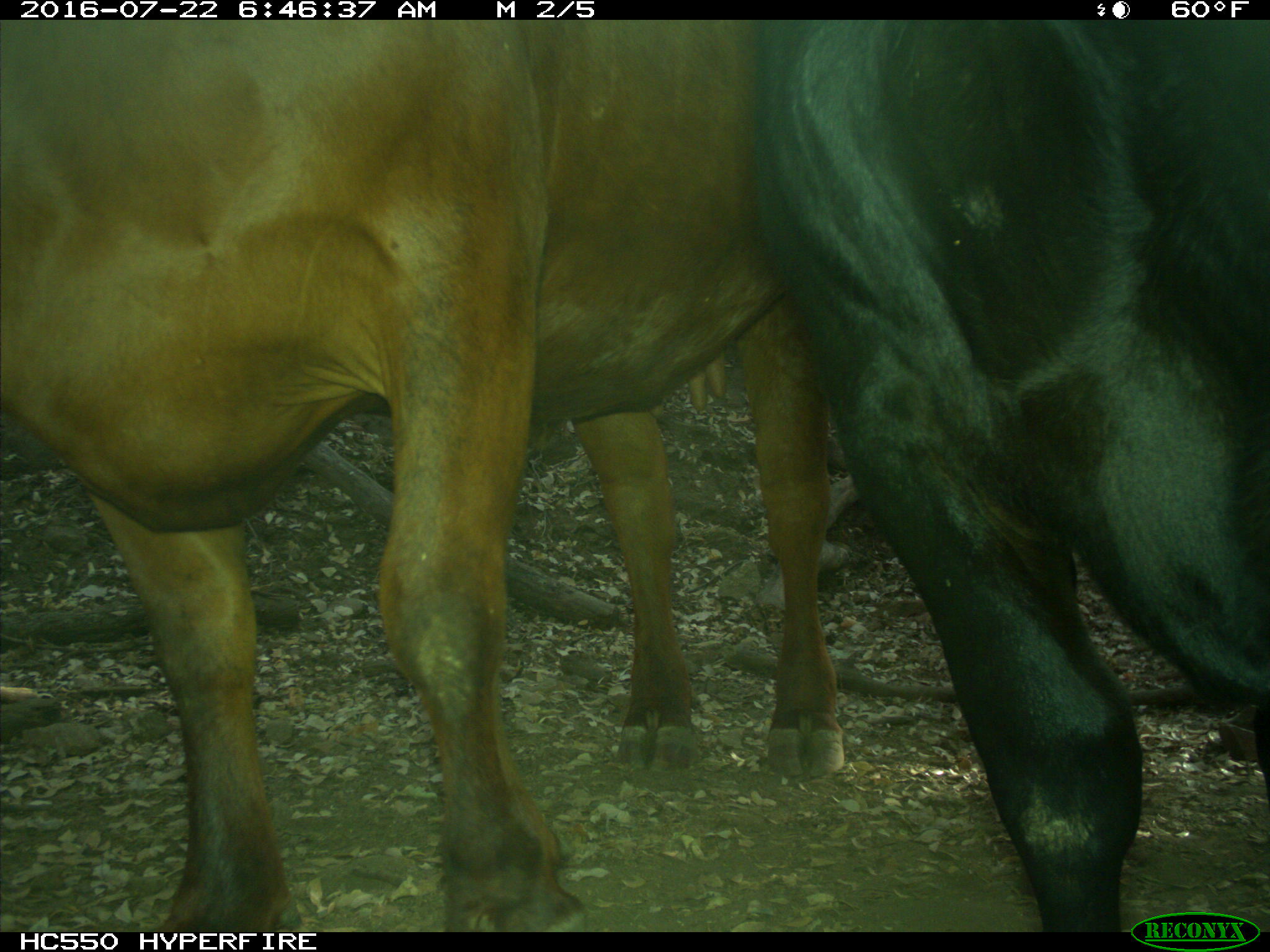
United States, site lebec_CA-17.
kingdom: Animalia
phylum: Chordata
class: Mammalia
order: Artiodactyla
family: Bovidae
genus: Bos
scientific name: Bos taurus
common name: domestic cow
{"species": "Bos taurus (domestic cow)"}